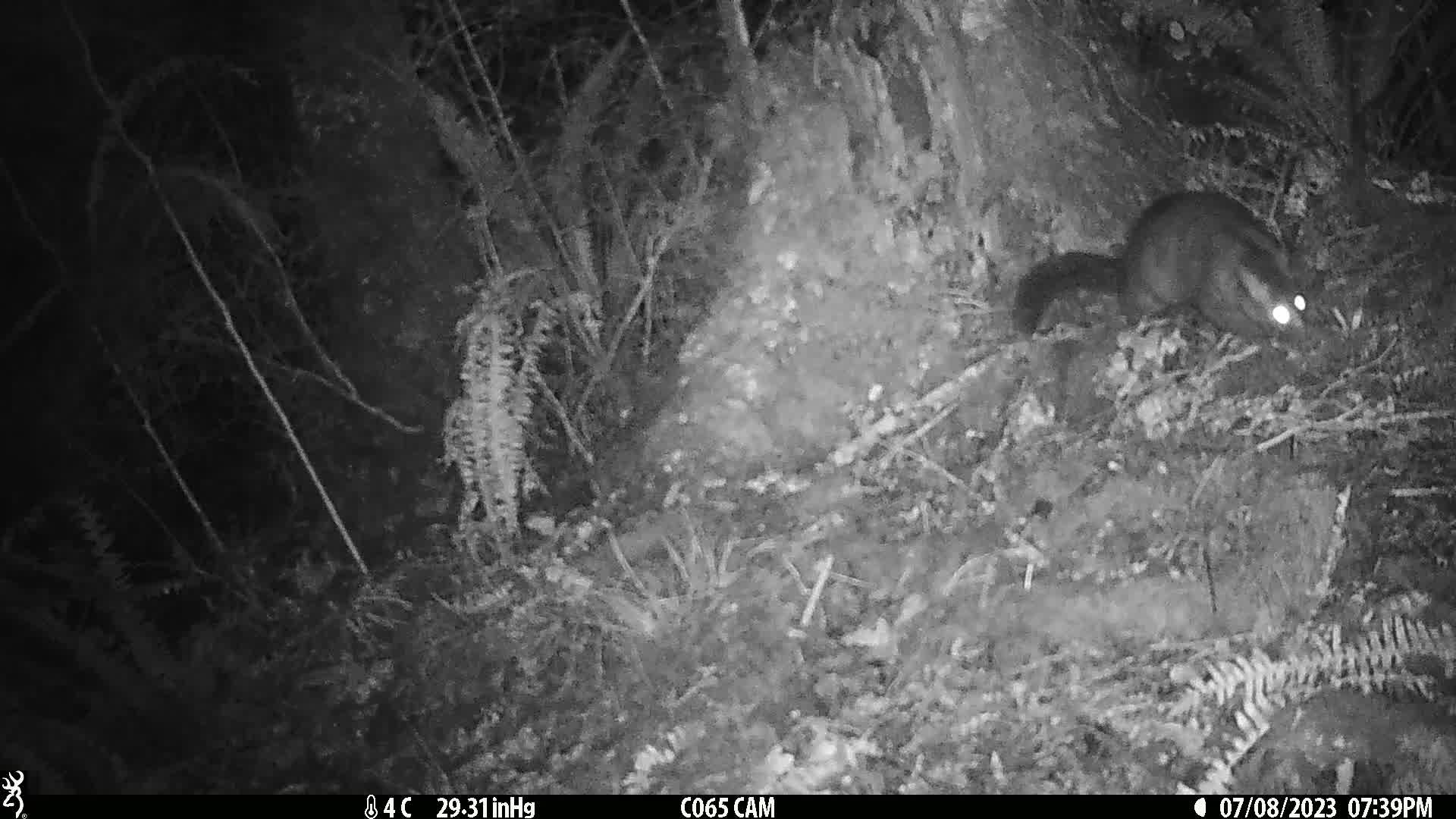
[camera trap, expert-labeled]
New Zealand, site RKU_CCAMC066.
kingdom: Animalia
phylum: Chordata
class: Mammalia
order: Diprotodontia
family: Phalangeridae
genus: Trichosurus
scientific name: Trichosurus vulpecula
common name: common brushtail possum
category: possum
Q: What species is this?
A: Possum (common brushtail possum) (Trichosurus vulpecula).